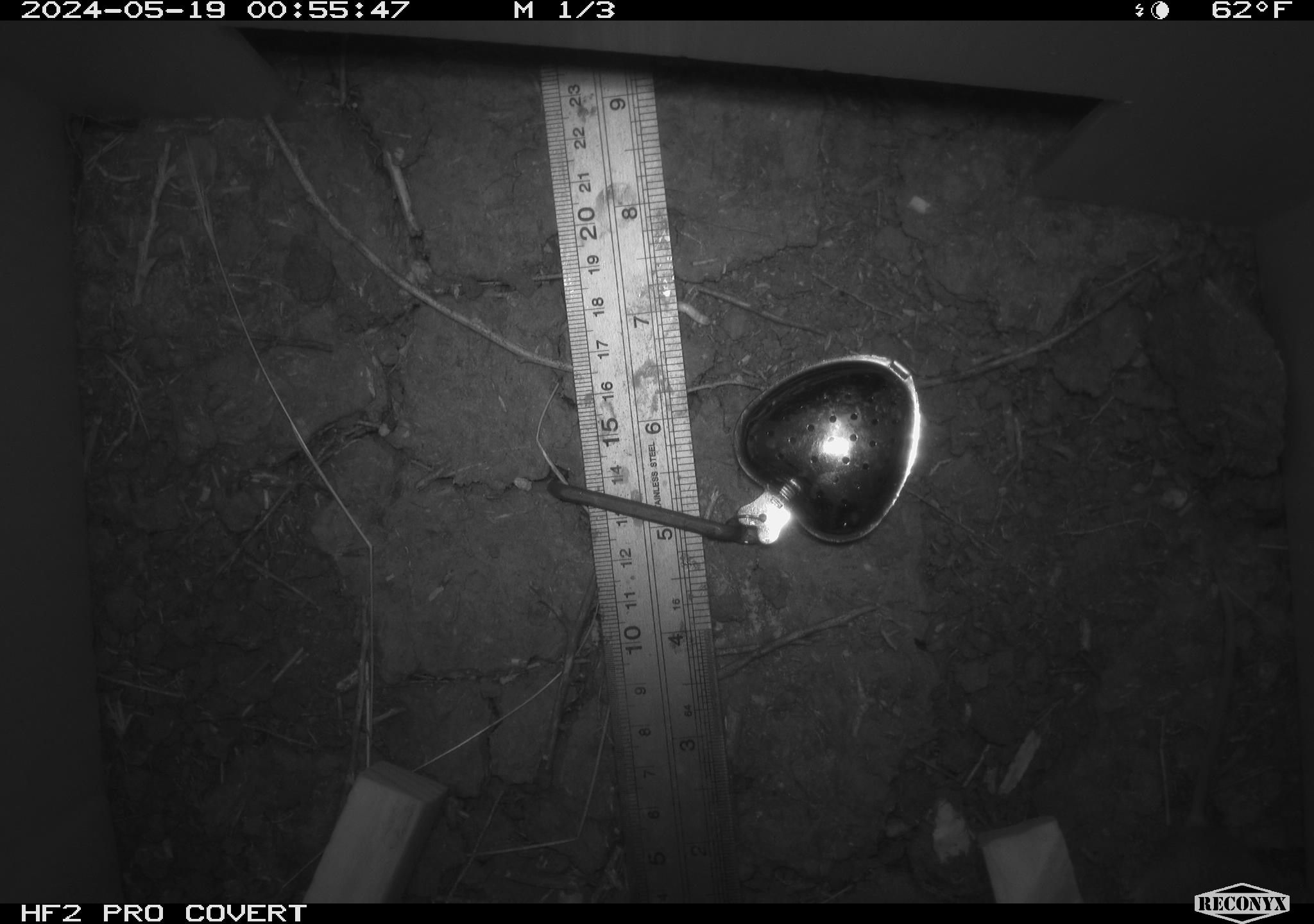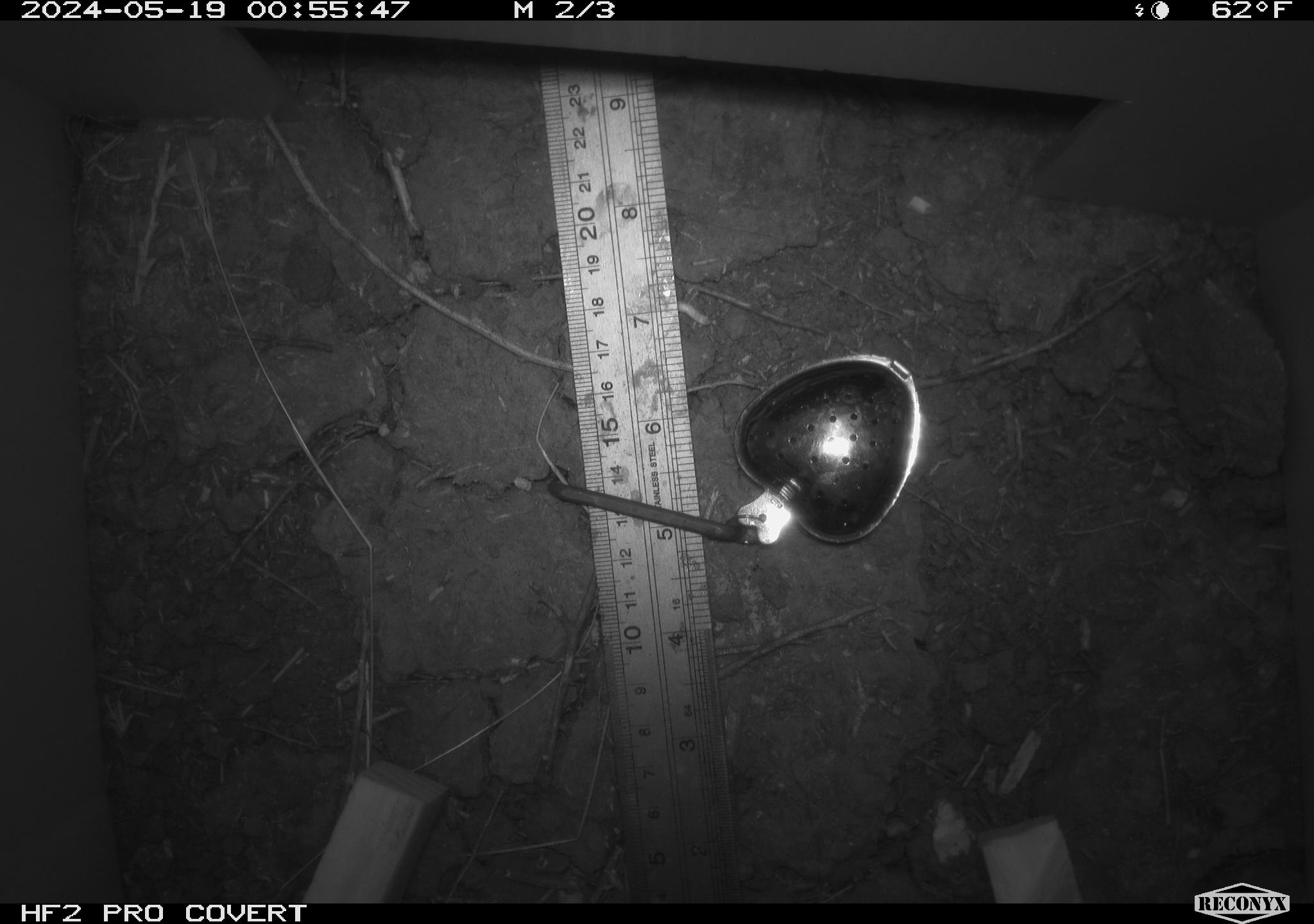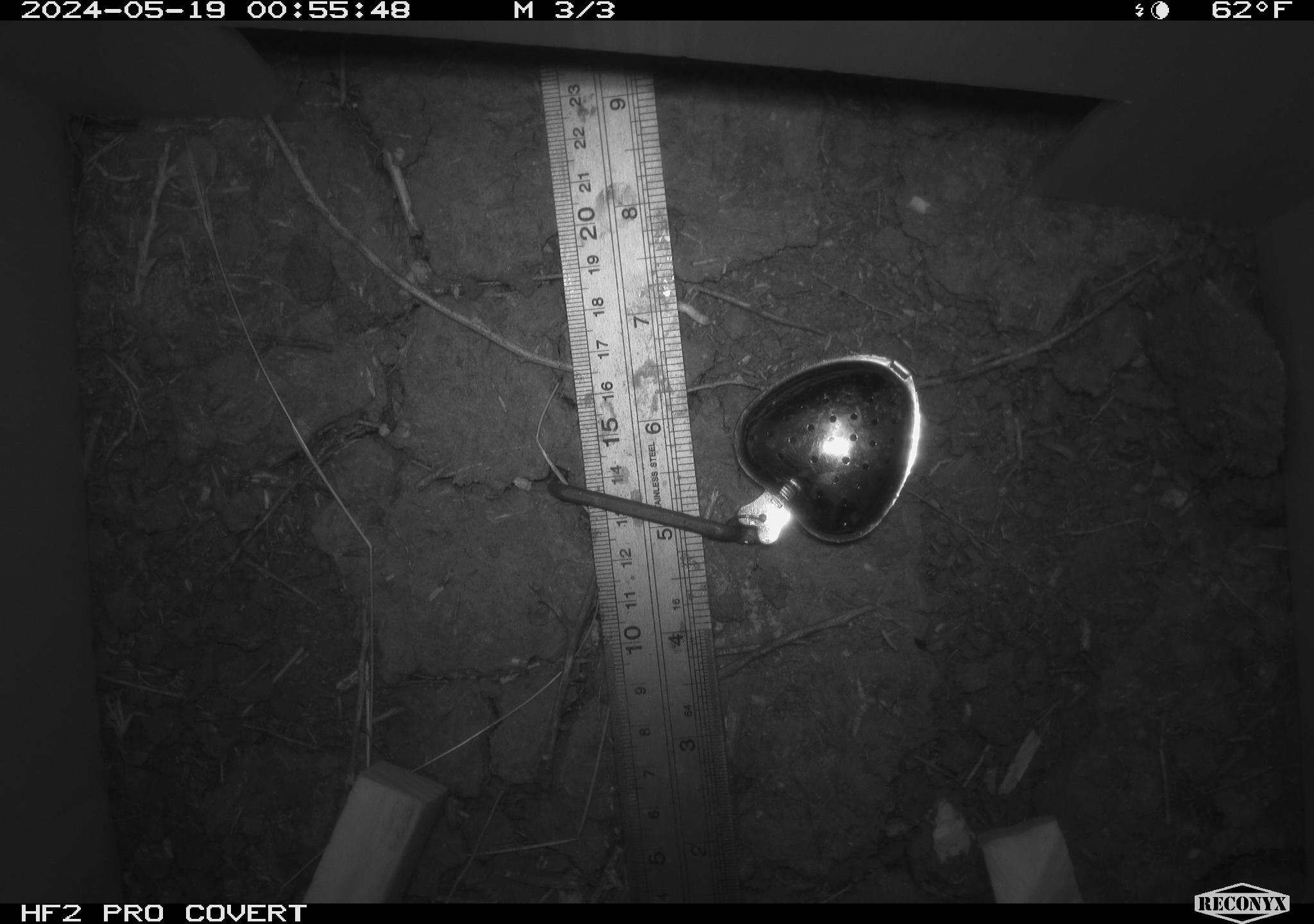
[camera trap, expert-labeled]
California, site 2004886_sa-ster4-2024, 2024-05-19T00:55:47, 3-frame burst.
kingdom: Animalia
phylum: Chordata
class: Mammalia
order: Rodentia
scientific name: Rodentia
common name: mouse species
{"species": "mouse species (Rodentia)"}